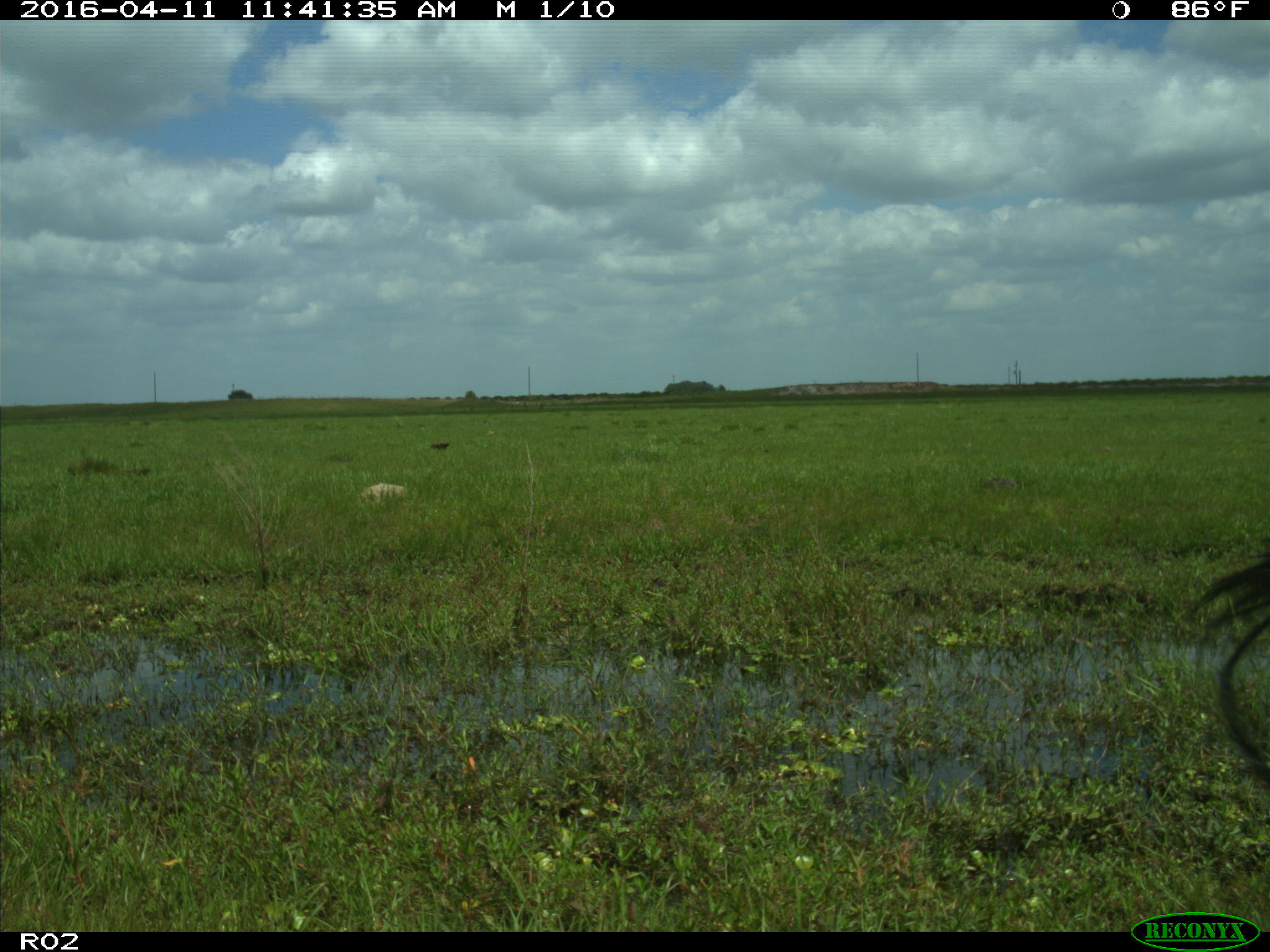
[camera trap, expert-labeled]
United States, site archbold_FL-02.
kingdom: Animalia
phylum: Chordata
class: Mammalia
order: Artiodactyla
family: Bovidae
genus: Bos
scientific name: Bos taurus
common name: domestic cow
Bos taurus (domestic cow).